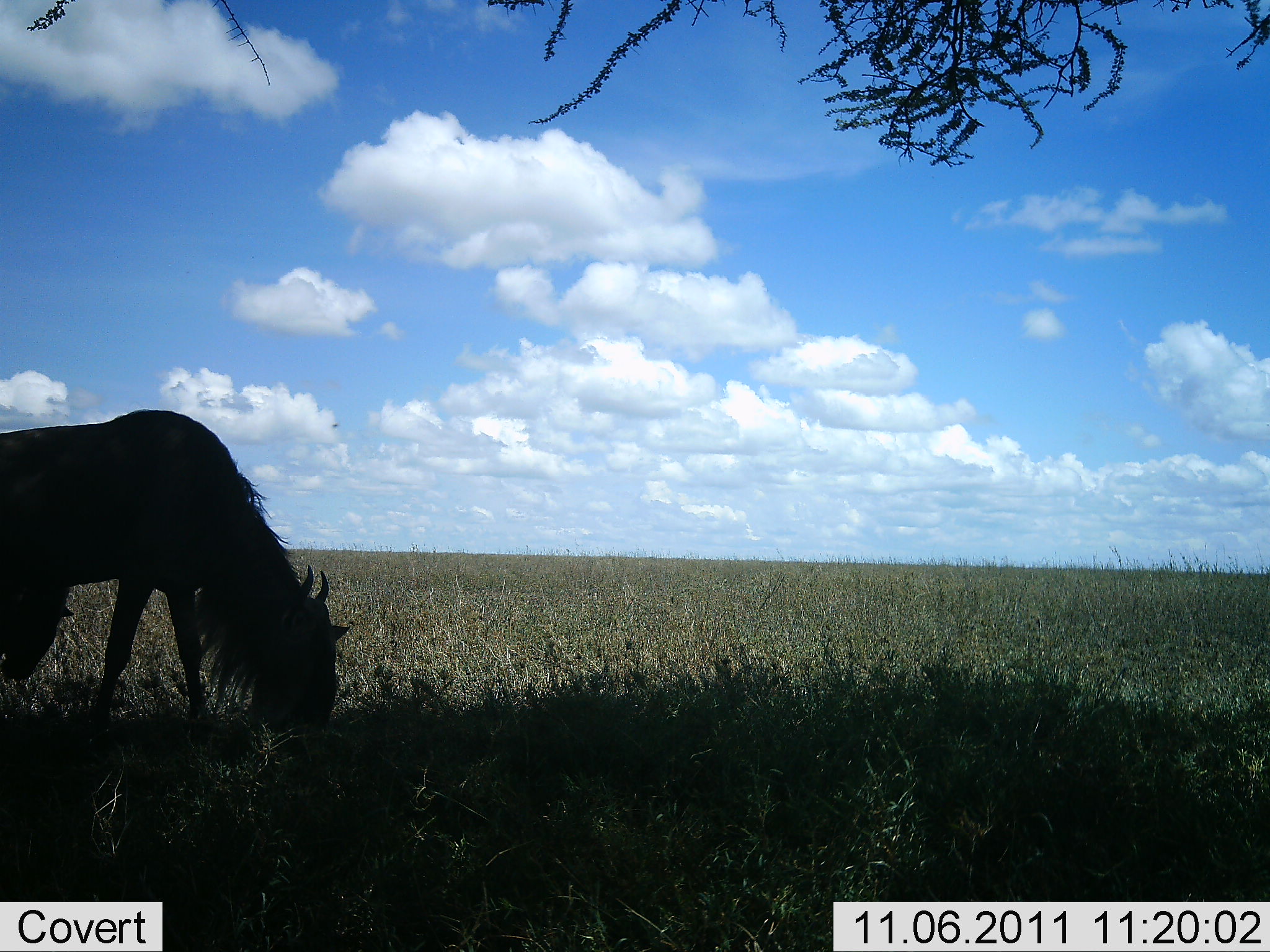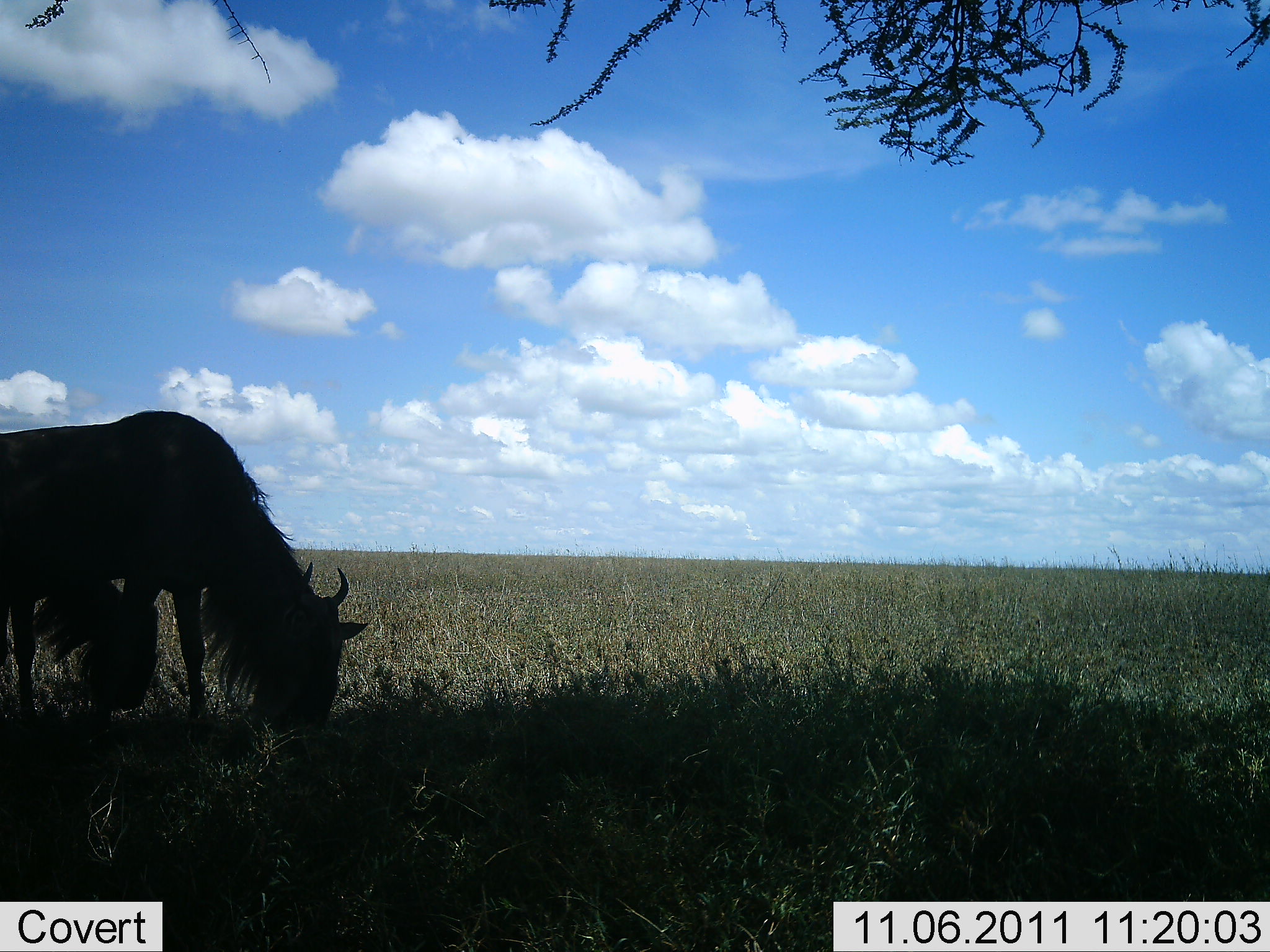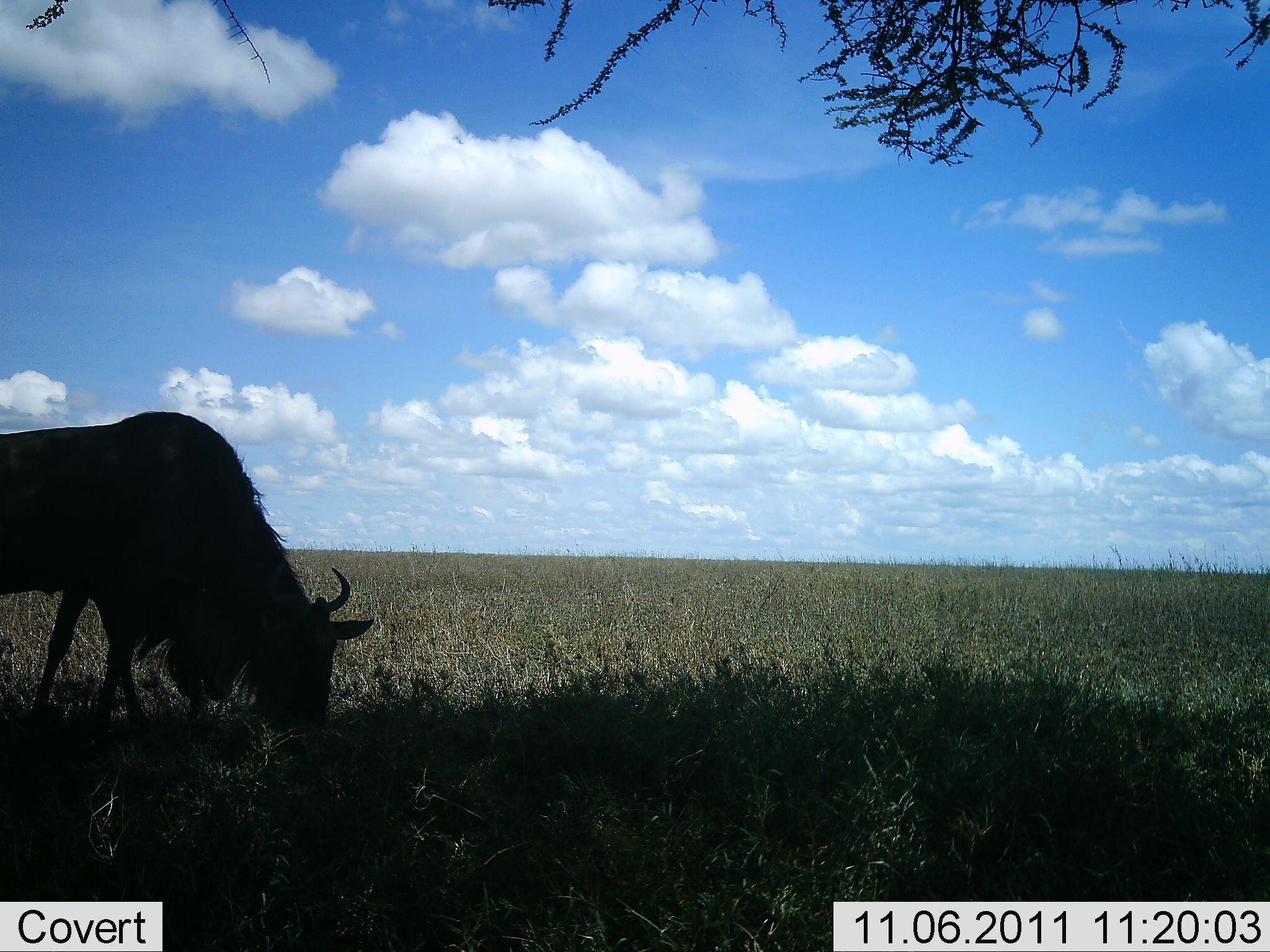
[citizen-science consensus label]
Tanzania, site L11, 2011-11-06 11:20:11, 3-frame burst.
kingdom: Animalia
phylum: Chordata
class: Mammalia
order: Artiodactyla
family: Bovidae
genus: Connochaetes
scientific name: Connochaetes taurinus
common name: blue wildebeest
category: wildebeest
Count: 2.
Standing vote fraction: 29%.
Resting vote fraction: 0%.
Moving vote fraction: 14%.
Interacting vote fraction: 0%.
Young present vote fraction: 21%.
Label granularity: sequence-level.